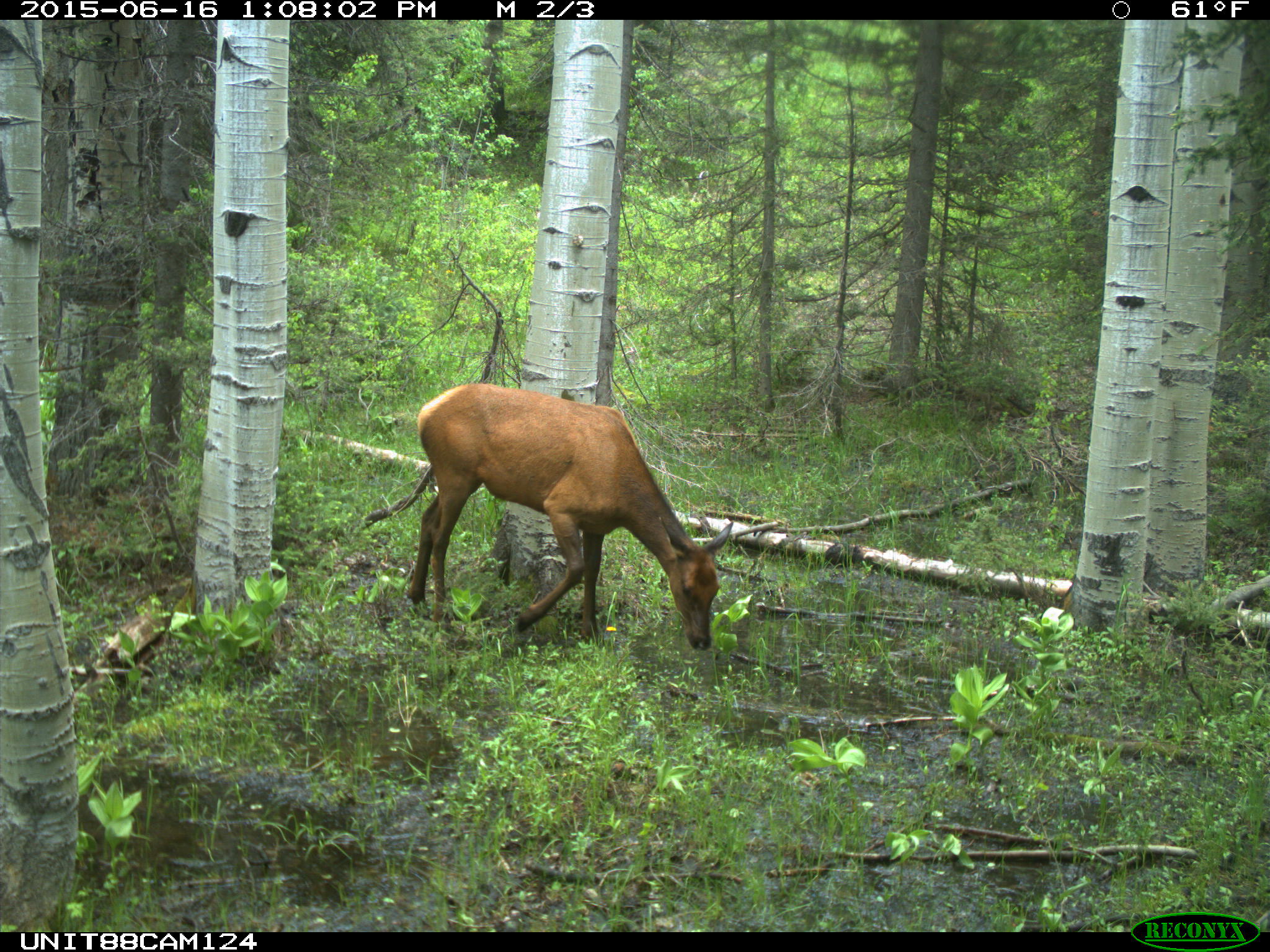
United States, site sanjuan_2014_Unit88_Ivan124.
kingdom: Animalia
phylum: Chordata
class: Mammalia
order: Artiodactyla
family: Cervidae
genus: Cervus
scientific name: Cervus elaphus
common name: red deer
Cervus elaphus (red deer).